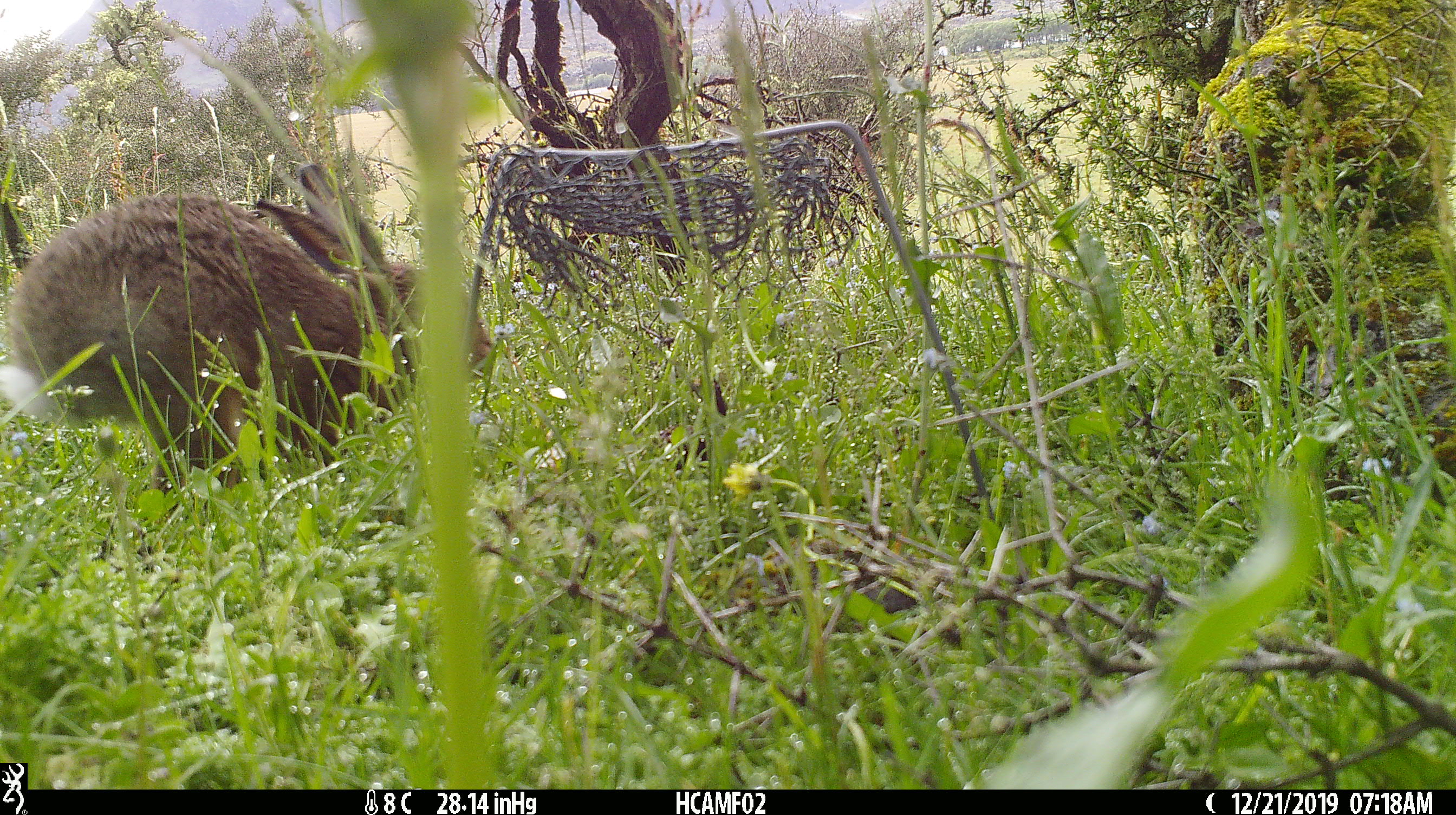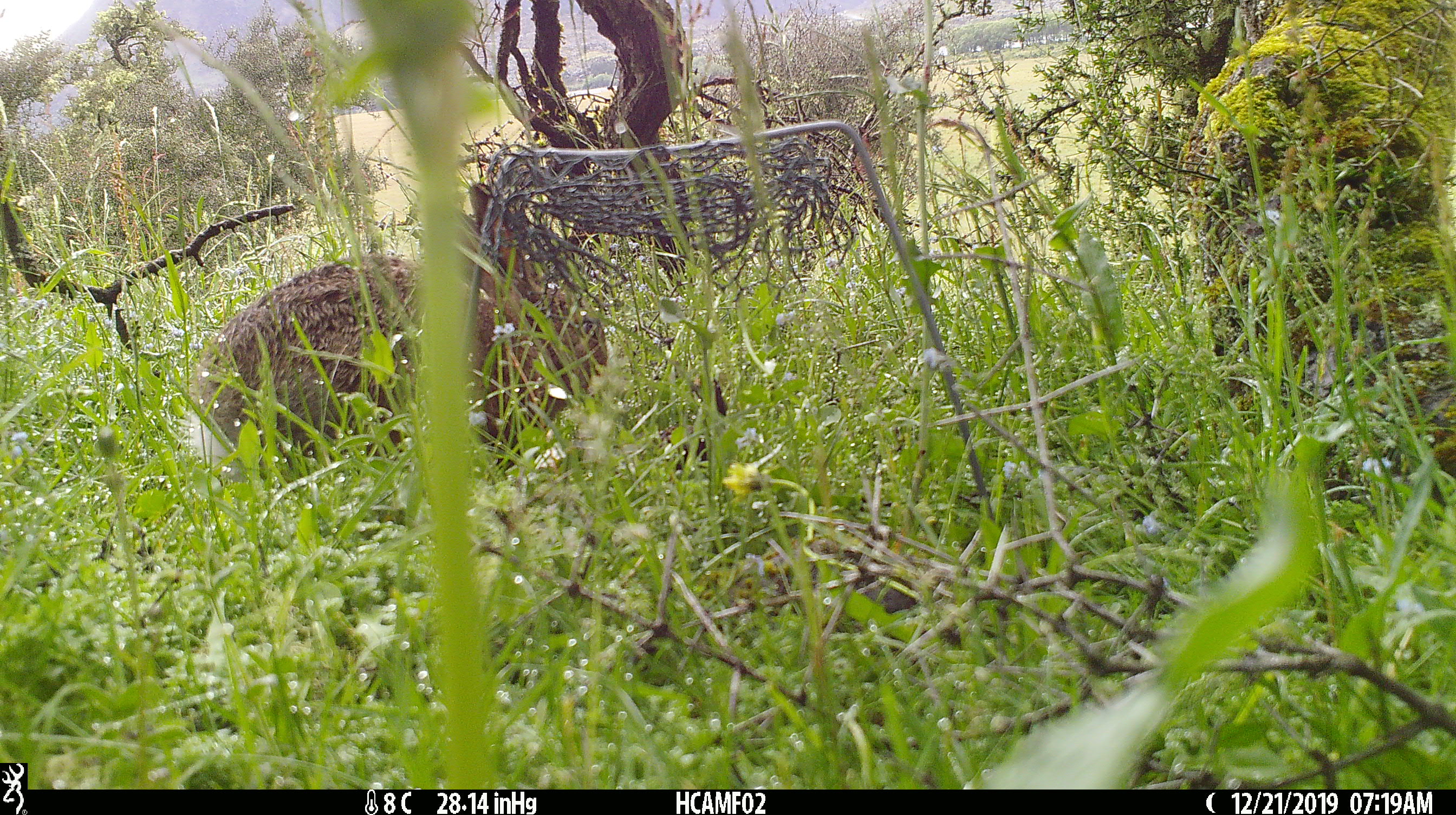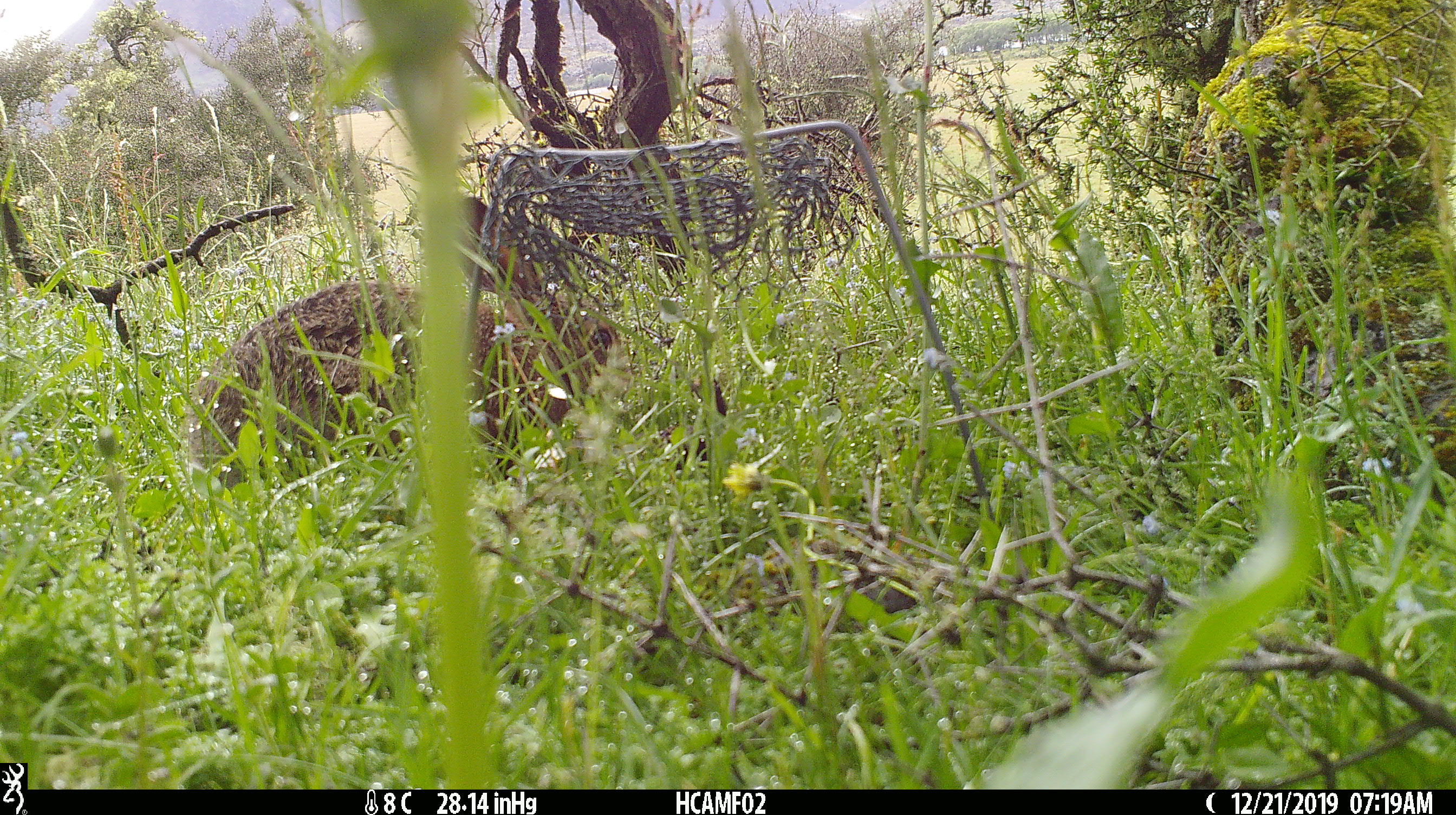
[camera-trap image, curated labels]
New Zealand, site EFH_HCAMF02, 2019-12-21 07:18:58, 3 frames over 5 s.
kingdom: Animalia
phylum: Chordata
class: Mammalia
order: Lagomorpha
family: Leporidae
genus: Lepus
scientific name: Lepus europaeus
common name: brown hare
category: hare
Hare (brown hare) (Lepus europaeus).